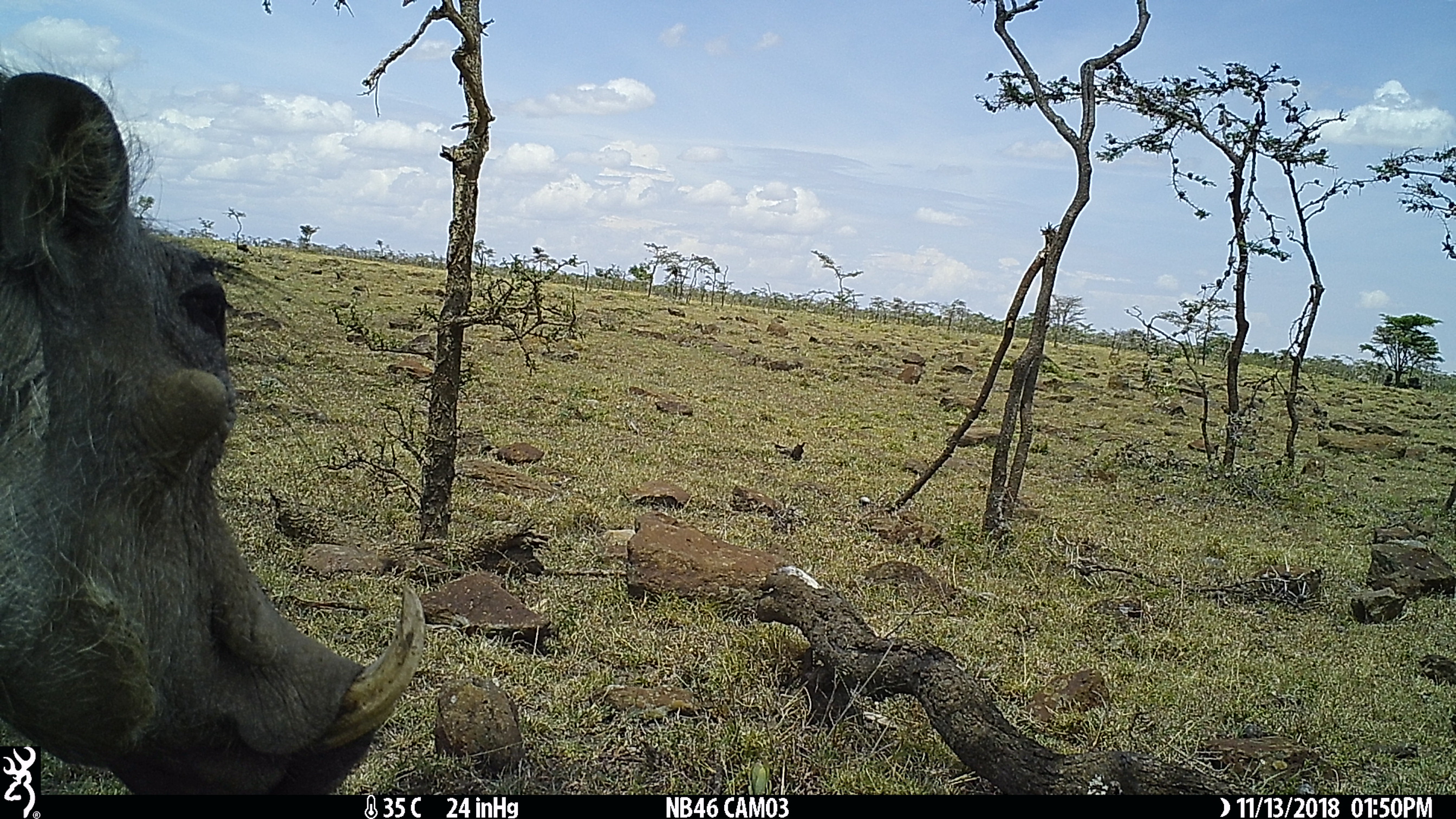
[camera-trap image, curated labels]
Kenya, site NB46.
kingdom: Animalia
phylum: Chordata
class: Mammalia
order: Artiodactyla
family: Suidae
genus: Phacochoerus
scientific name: Phacochoerus africanus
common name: common warthog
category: warthog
Warthog (common warthog) (Phacochoerus africanus).